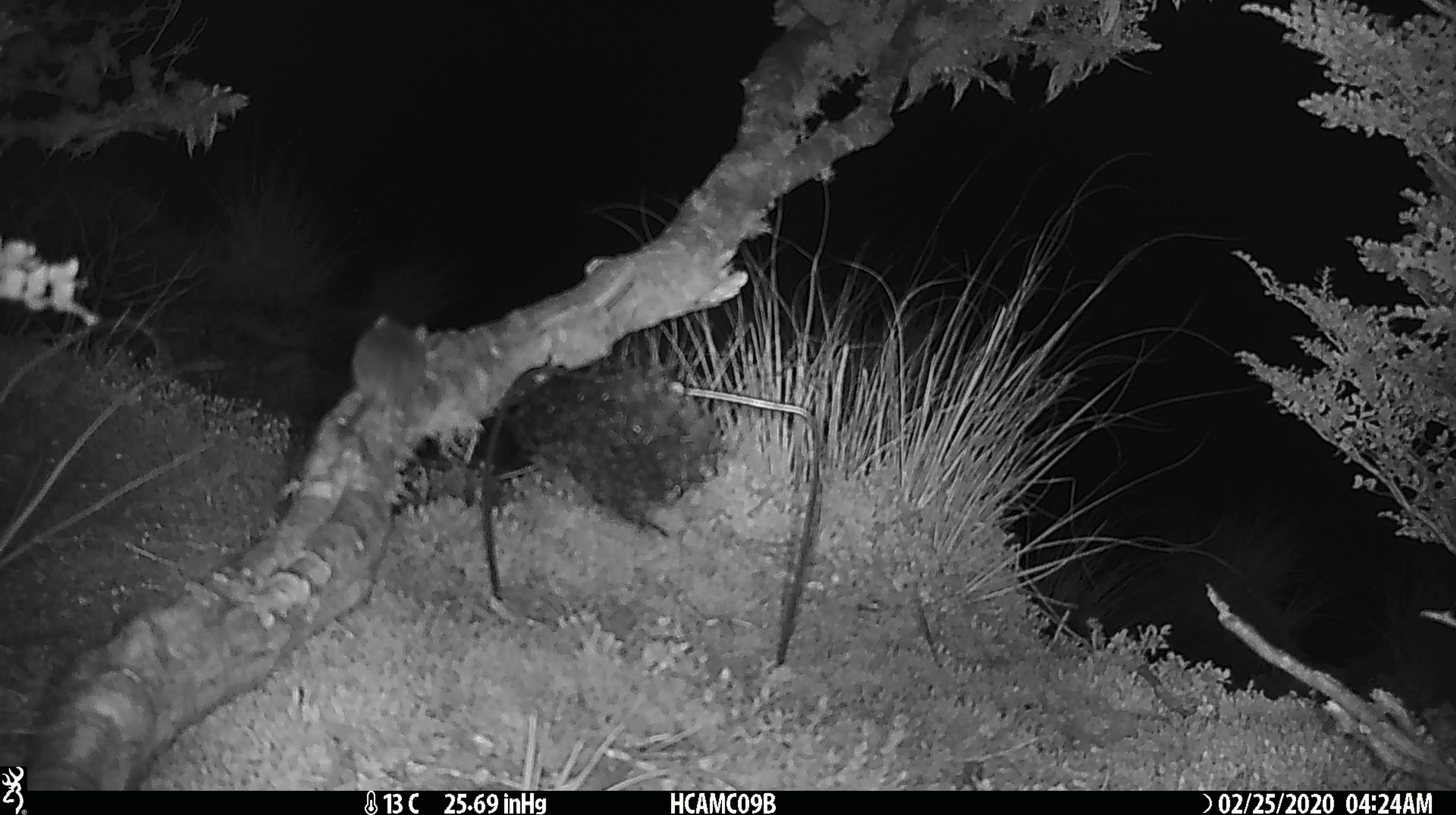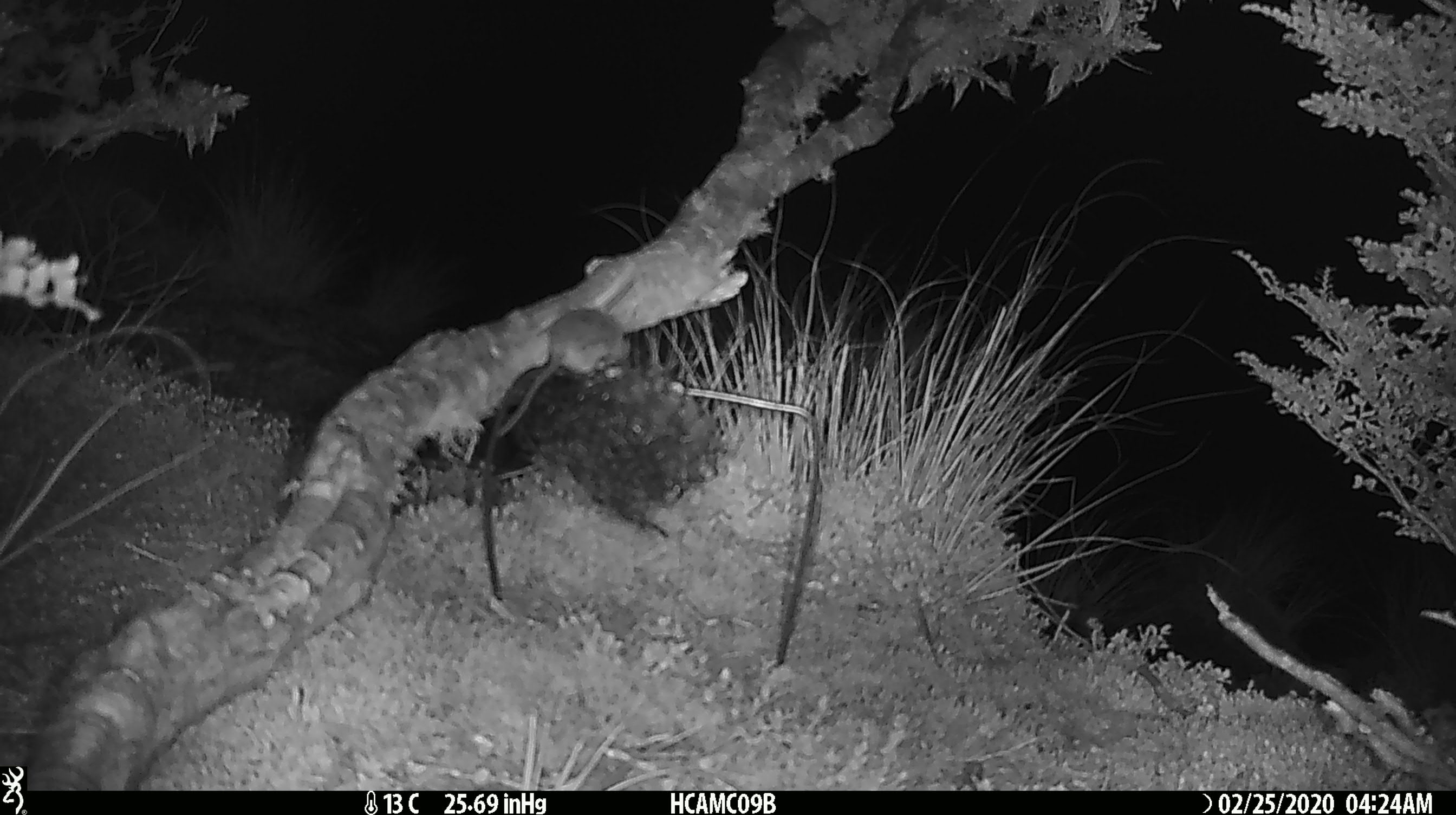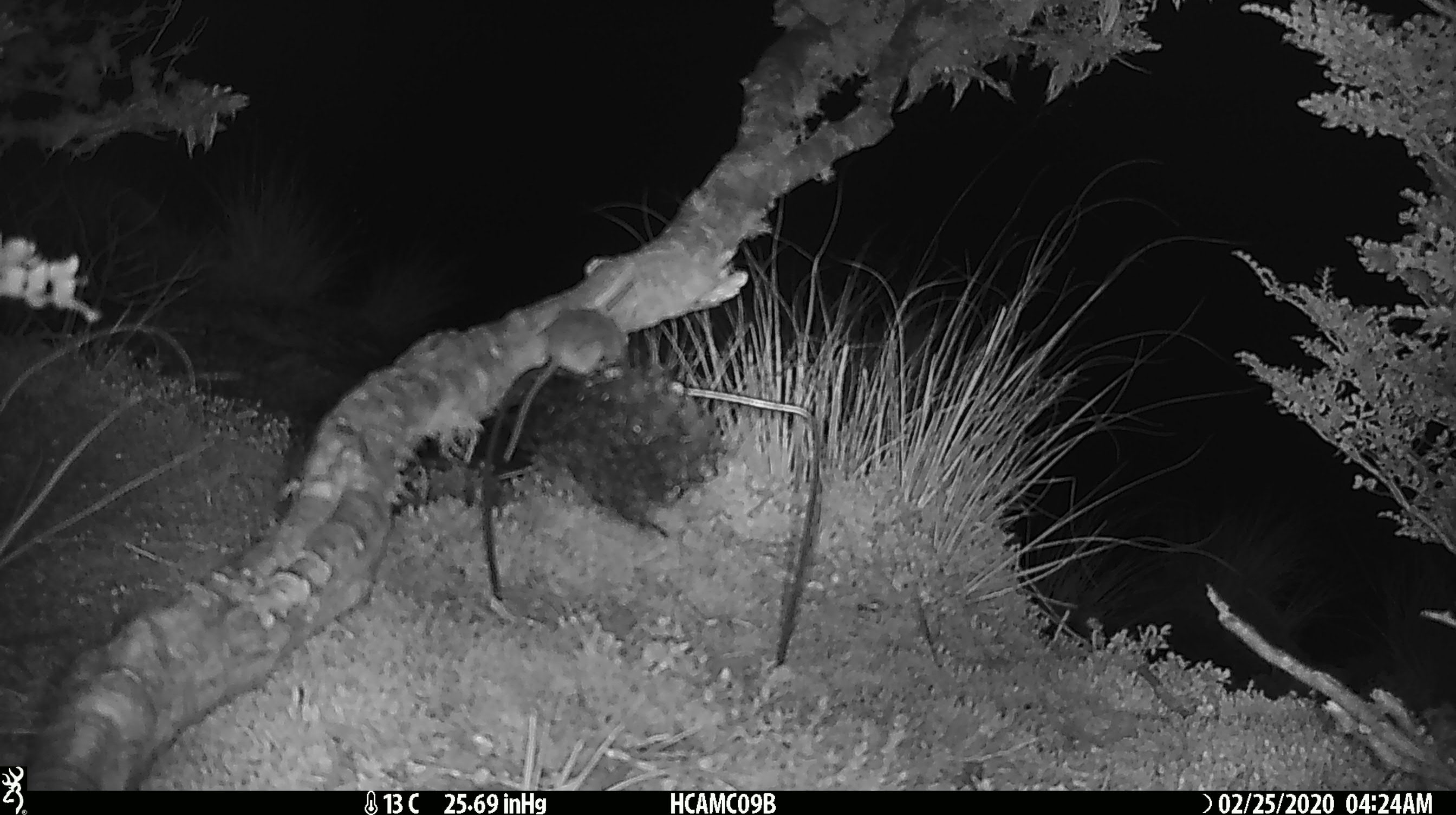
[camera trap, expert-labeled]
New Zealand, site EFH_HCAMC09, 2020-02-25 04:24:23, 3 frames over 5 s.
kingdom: Animalia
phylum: Chordata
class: Mammalia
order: Rodentia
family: Muridae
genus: Mus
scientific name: Mus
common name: mouse